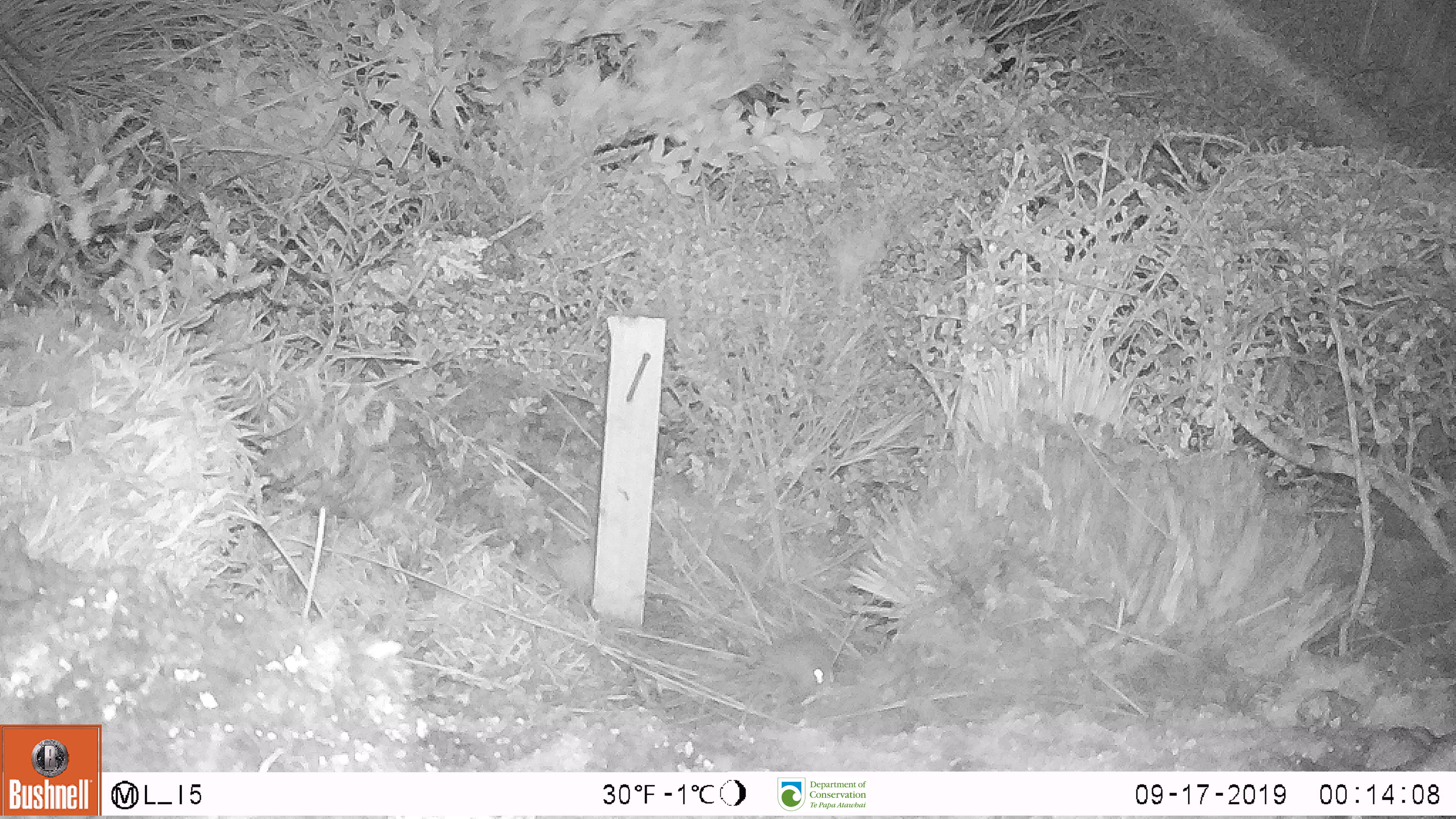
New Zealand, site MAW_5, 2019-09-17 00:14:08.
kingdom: Animalia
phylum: Chordata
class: Mammalia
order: Rodentia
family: Muridae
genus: Mus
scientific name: Mus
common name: mouse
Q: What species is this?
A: Mouse (Mus).